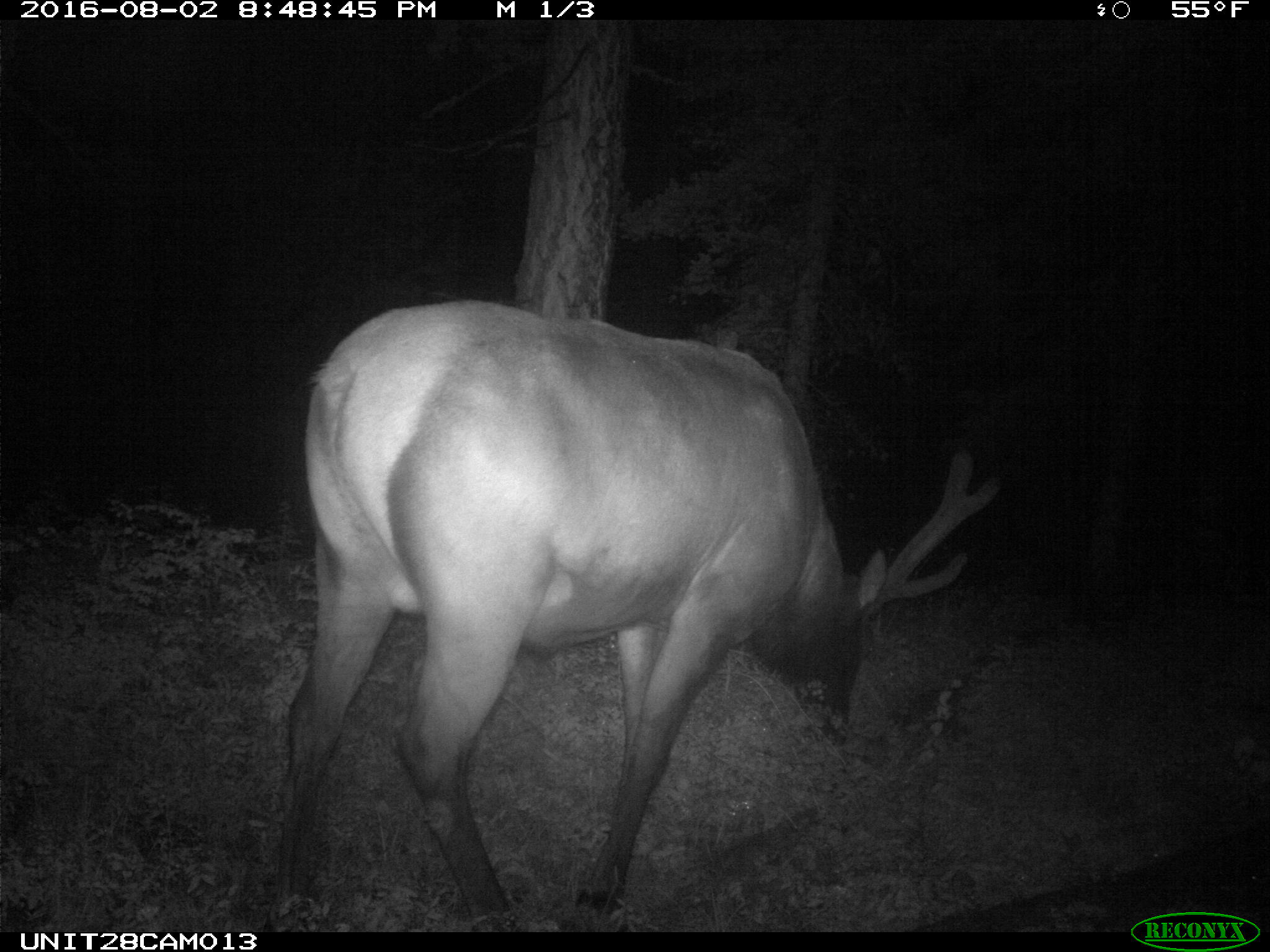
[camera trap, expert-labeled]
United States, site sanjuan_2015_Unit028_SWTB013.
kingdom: Animalia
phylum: Chordata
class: Mammalia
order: Artiodactyla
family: Cervidae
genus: Cervus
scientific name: Cervus elaphus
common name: red deer